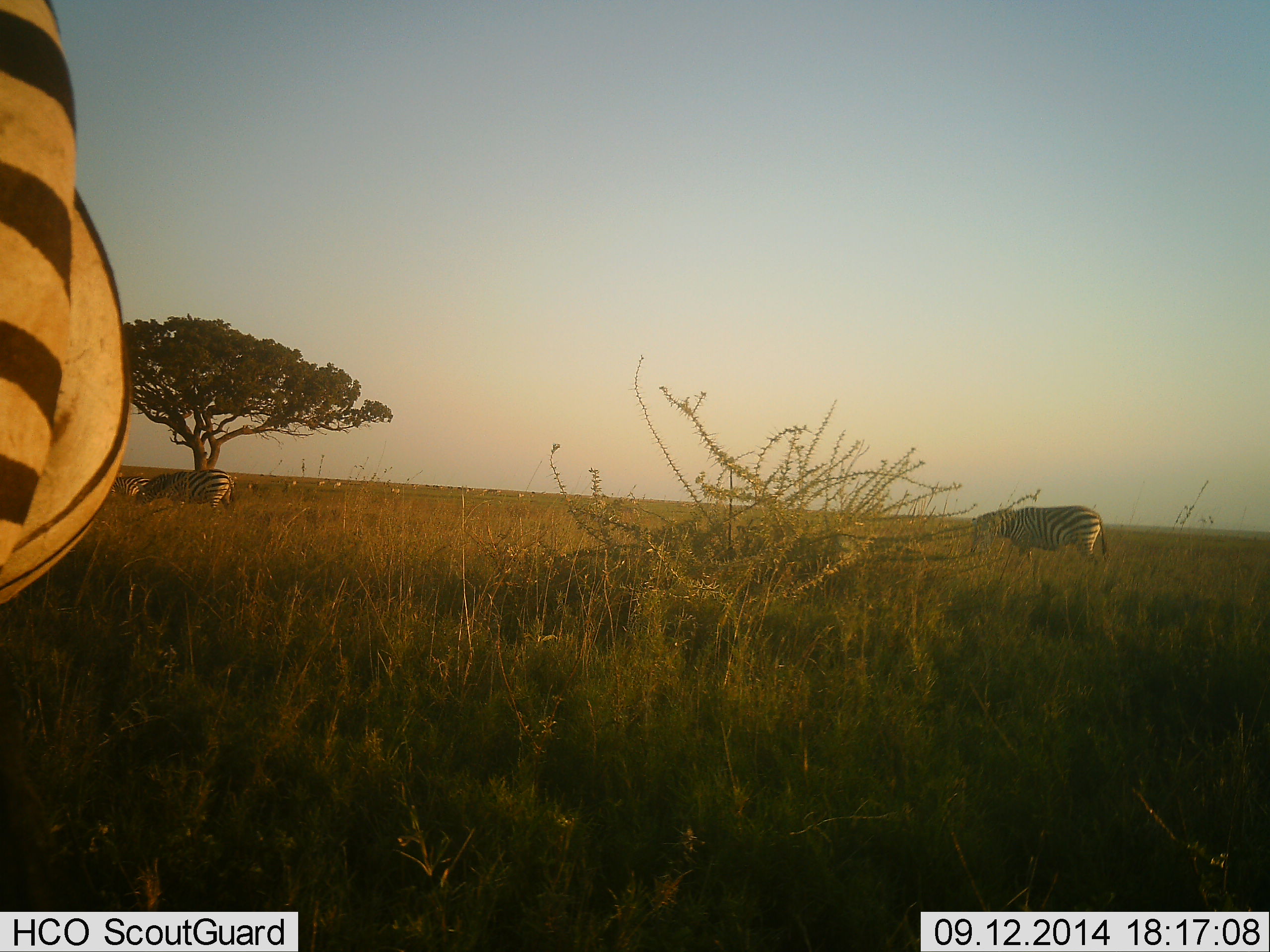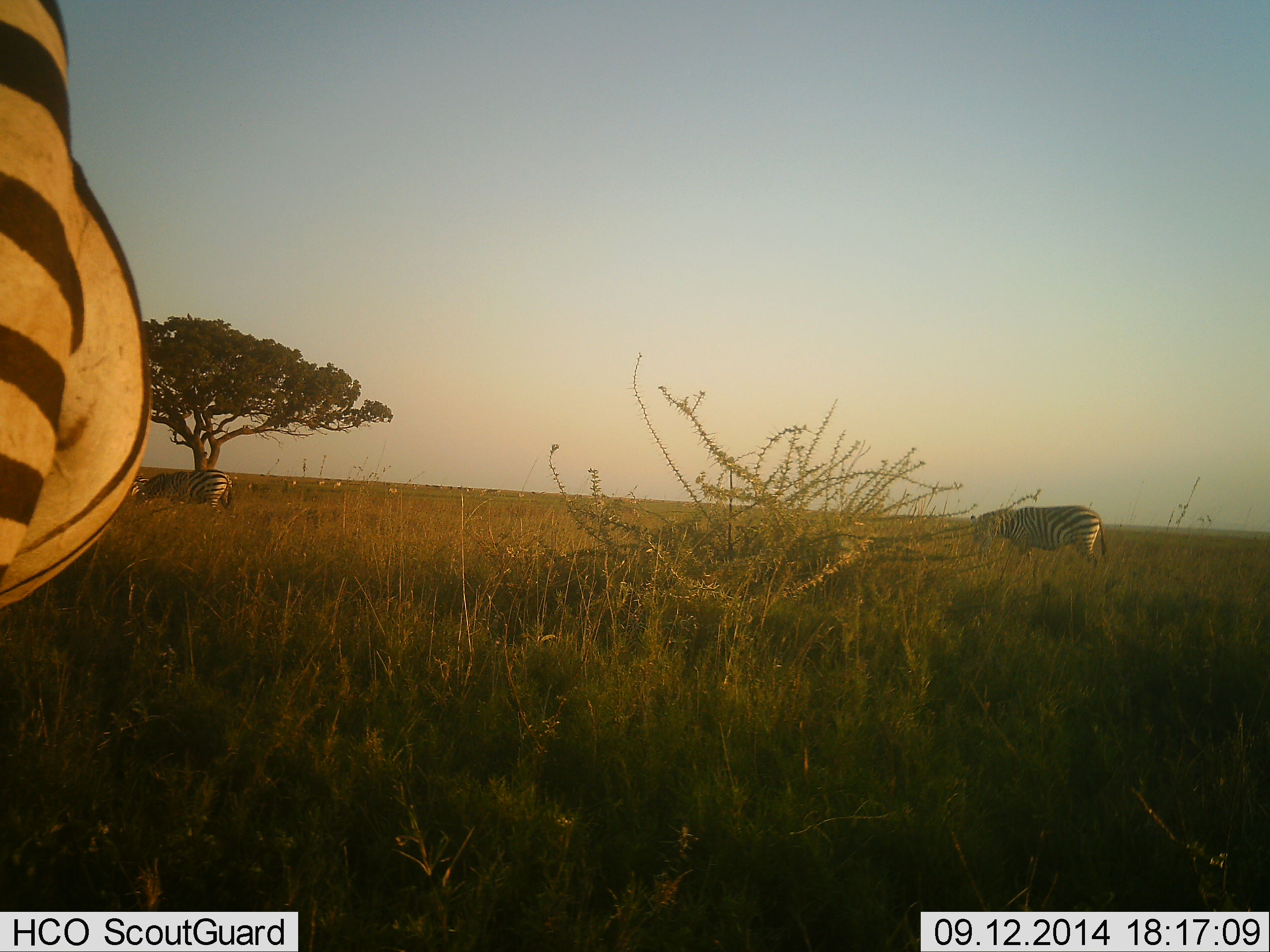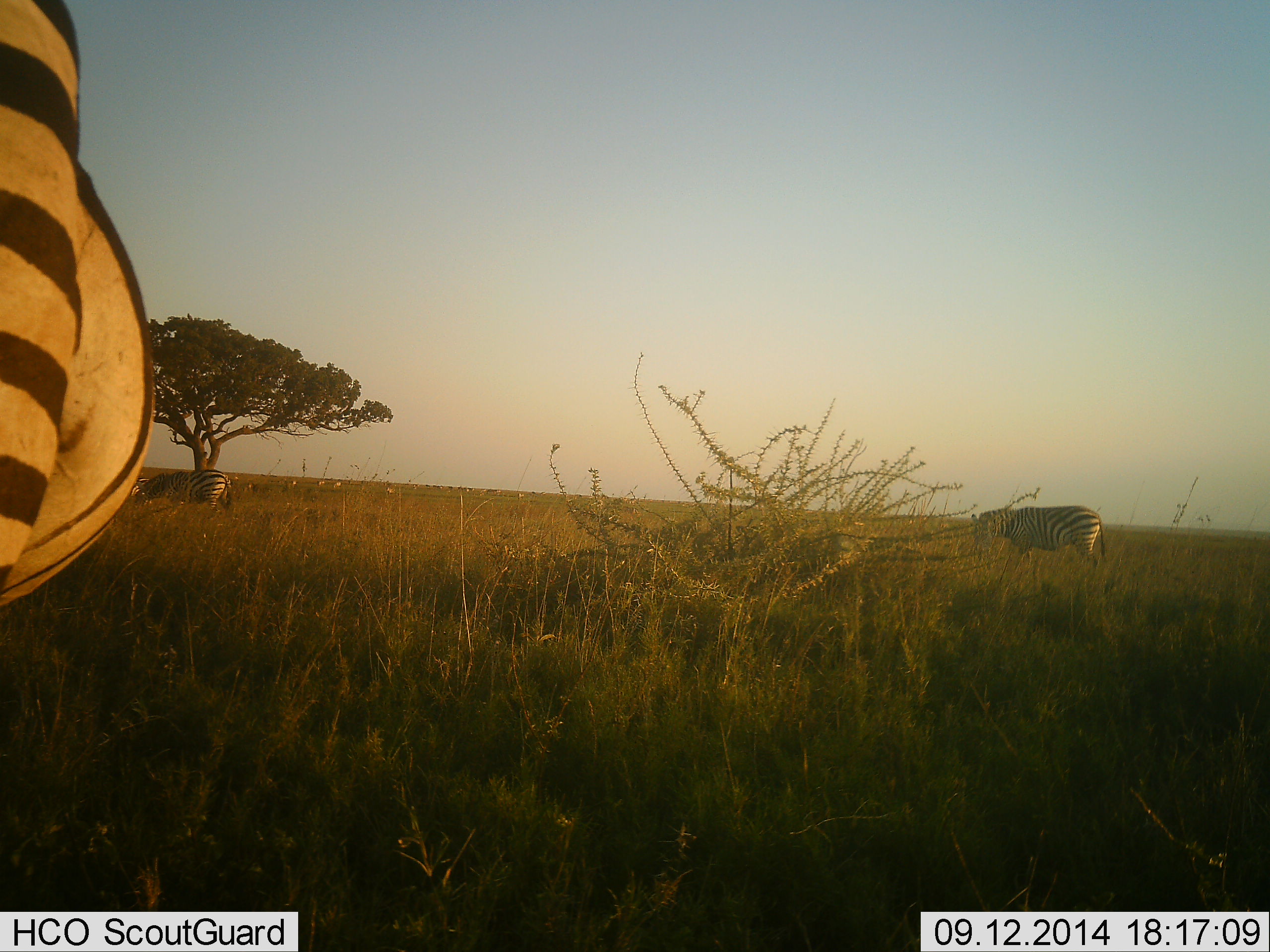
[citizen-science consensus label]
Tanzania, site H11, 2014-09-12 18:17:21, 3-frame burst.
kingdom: Animalia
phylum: Chordata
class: Mammalia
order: Perissodactyla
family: Equidae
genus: Equus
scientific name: Equus quagga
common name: plains zebra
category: zebra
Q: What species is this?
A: Zebra (plains zebra) (Equus quagga).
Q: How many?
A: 3.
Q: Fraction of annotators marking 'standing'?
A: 80%.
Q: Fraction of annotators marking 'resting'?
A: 0%.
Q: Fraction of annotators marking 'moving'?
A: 0%.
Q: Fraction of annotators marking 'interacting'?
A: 0%.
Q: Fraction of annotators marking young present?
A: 0%.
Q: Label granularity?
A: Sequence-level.